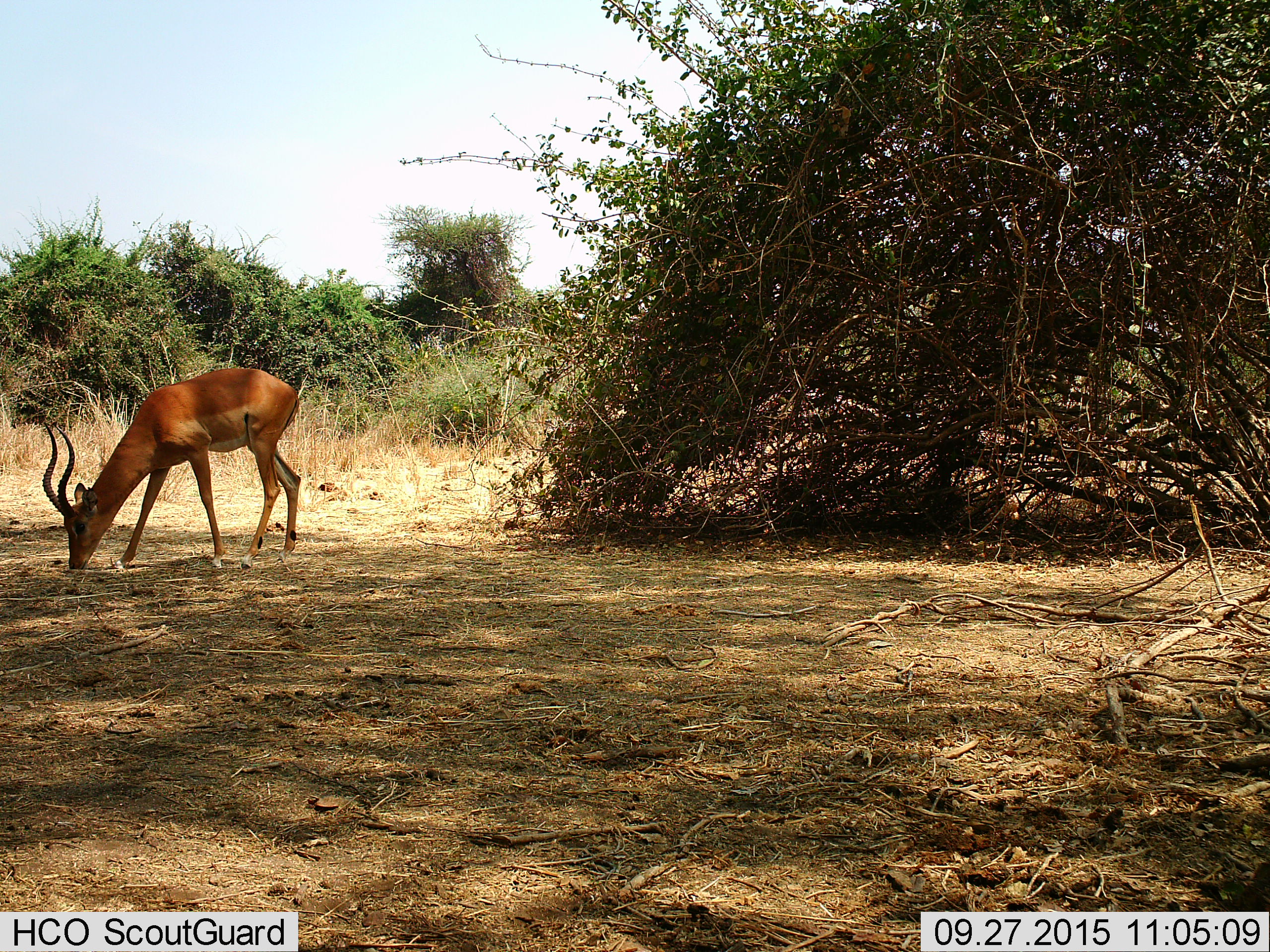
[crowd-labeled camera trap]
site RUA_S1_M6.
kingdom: Animalia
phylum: Chordata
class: Mammalia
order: Artiodactyla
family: Bovidae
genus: Aepyceros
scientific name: Aepyceros melampus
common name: impala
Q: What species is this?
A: Impala (Aepyceros melampus).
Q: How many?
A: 1.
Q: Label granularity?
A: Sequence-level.